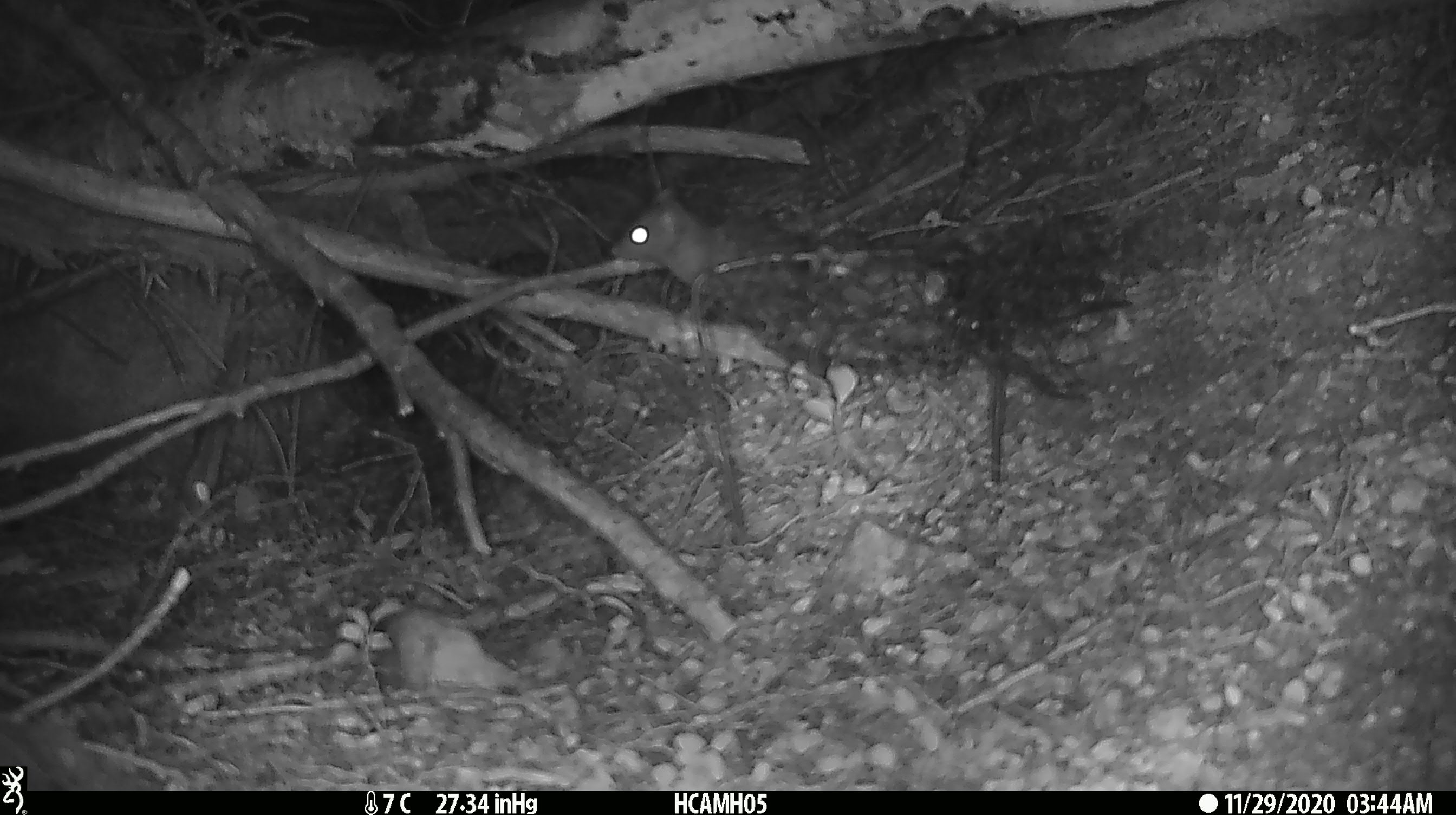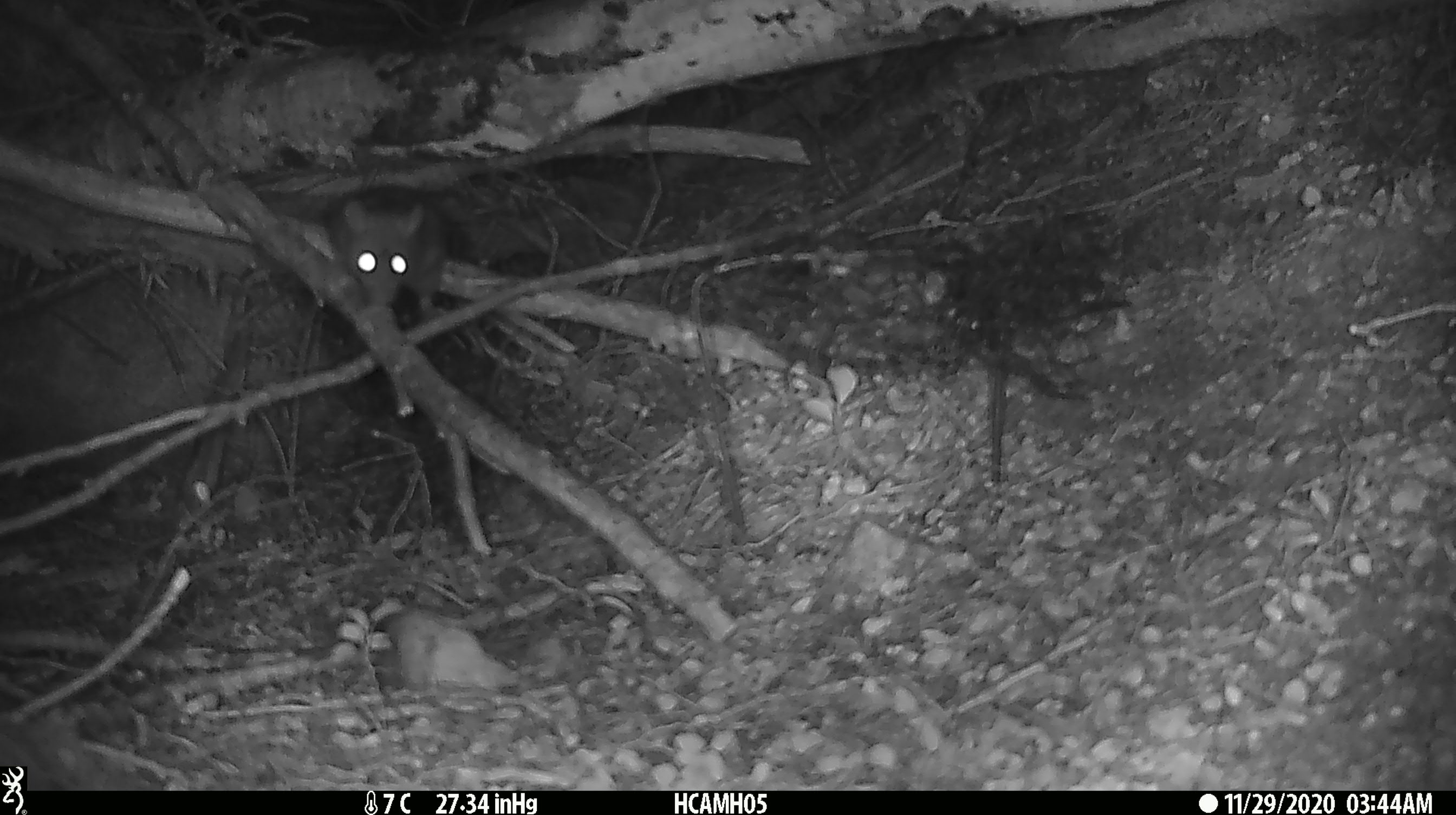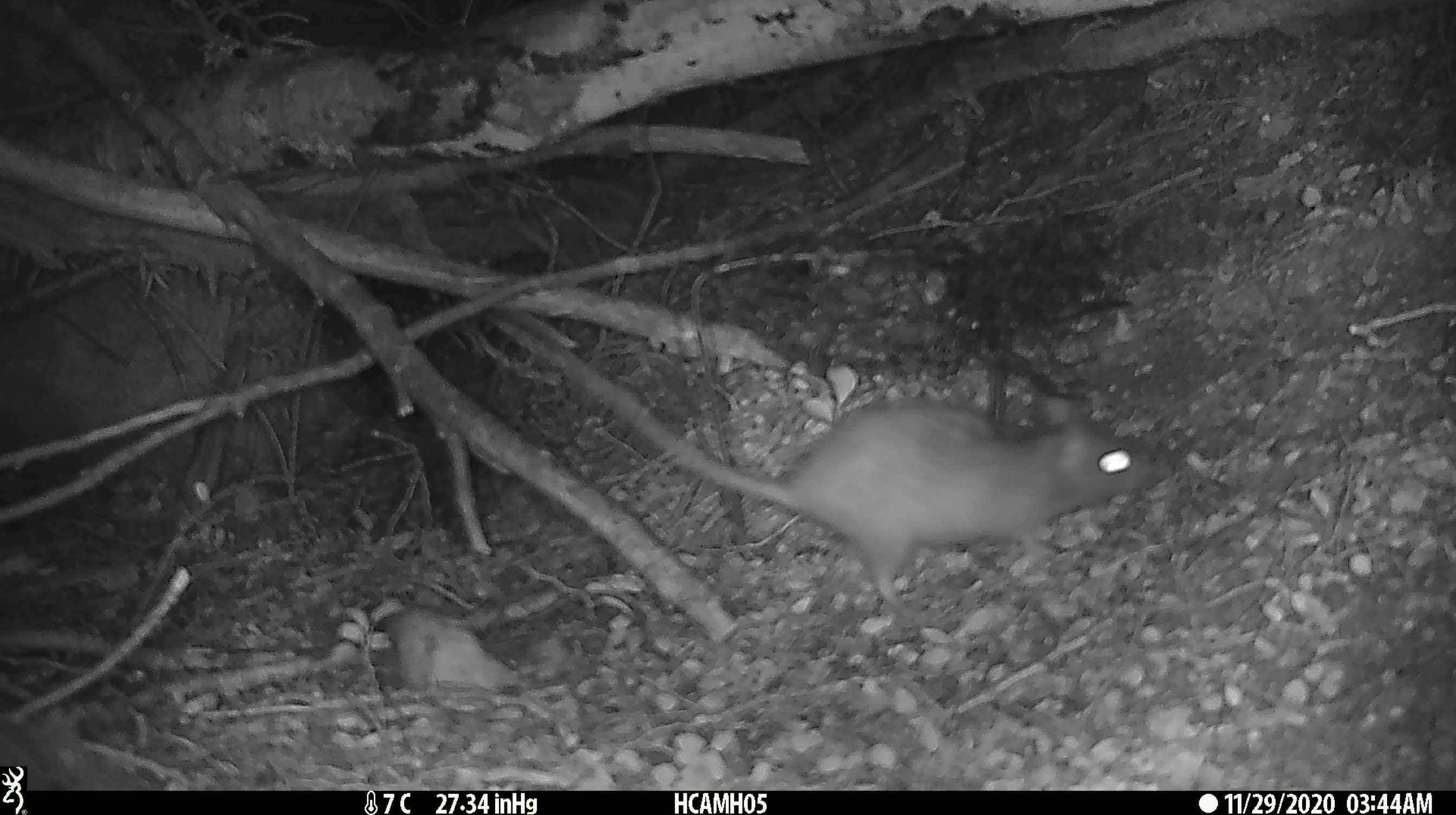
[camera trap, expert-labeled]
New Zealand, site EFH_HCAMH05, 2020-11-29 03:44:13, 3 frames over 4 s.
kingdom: Animalia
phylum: Chordata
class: Mammalia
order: Rodentia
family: Muridae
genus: Rattus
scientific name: Rattus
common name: rat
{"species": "rat (Rattus)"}